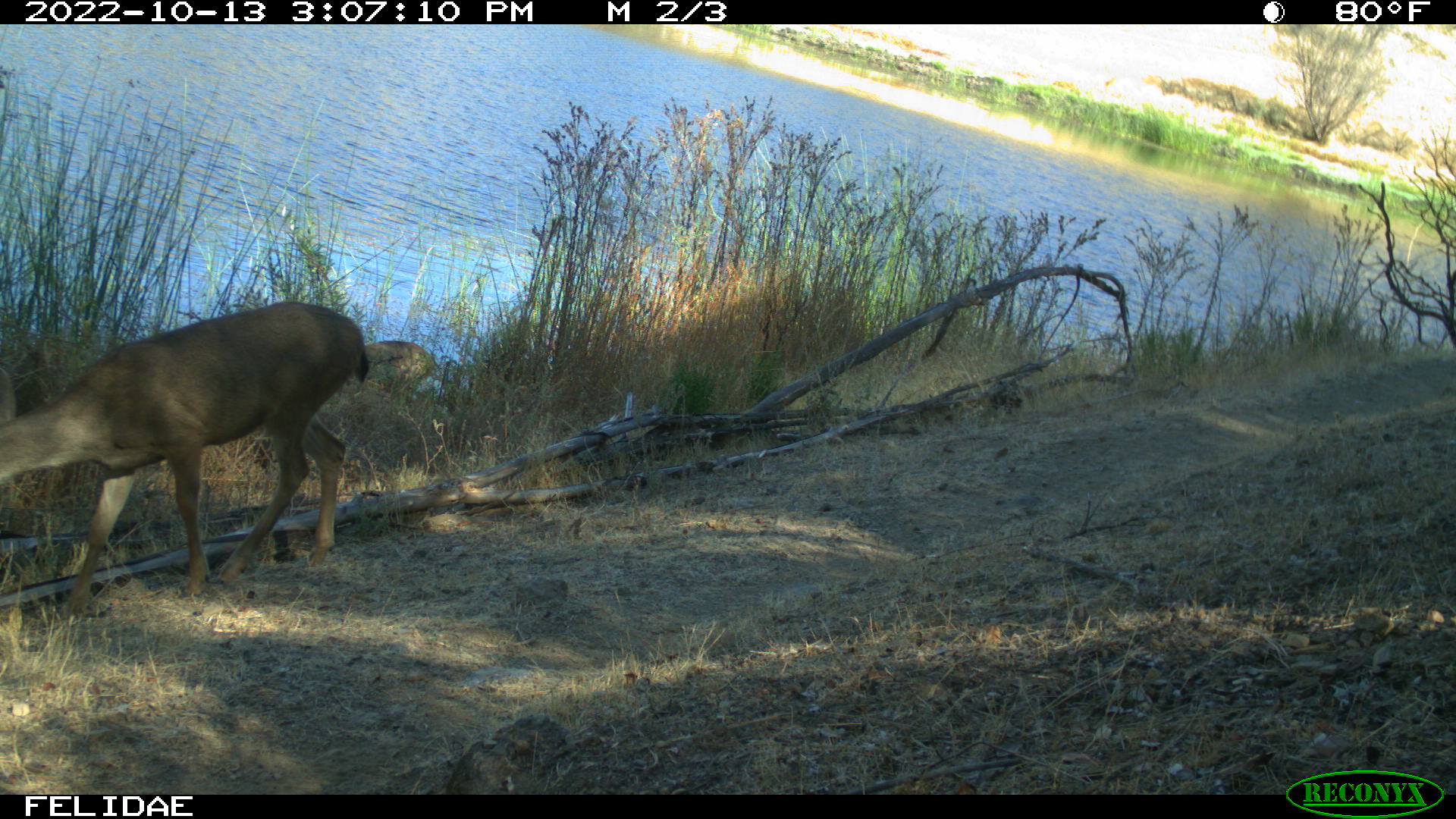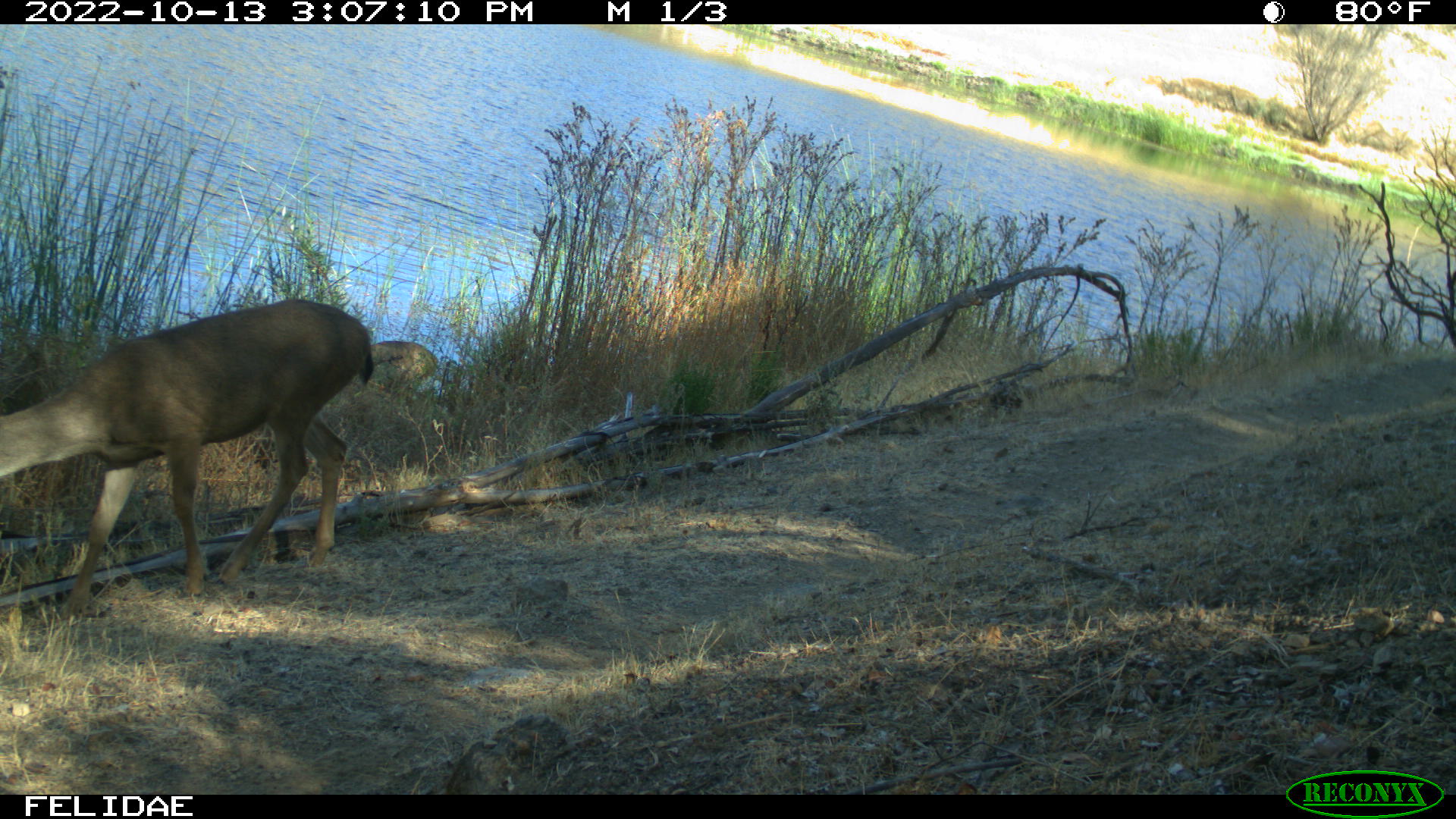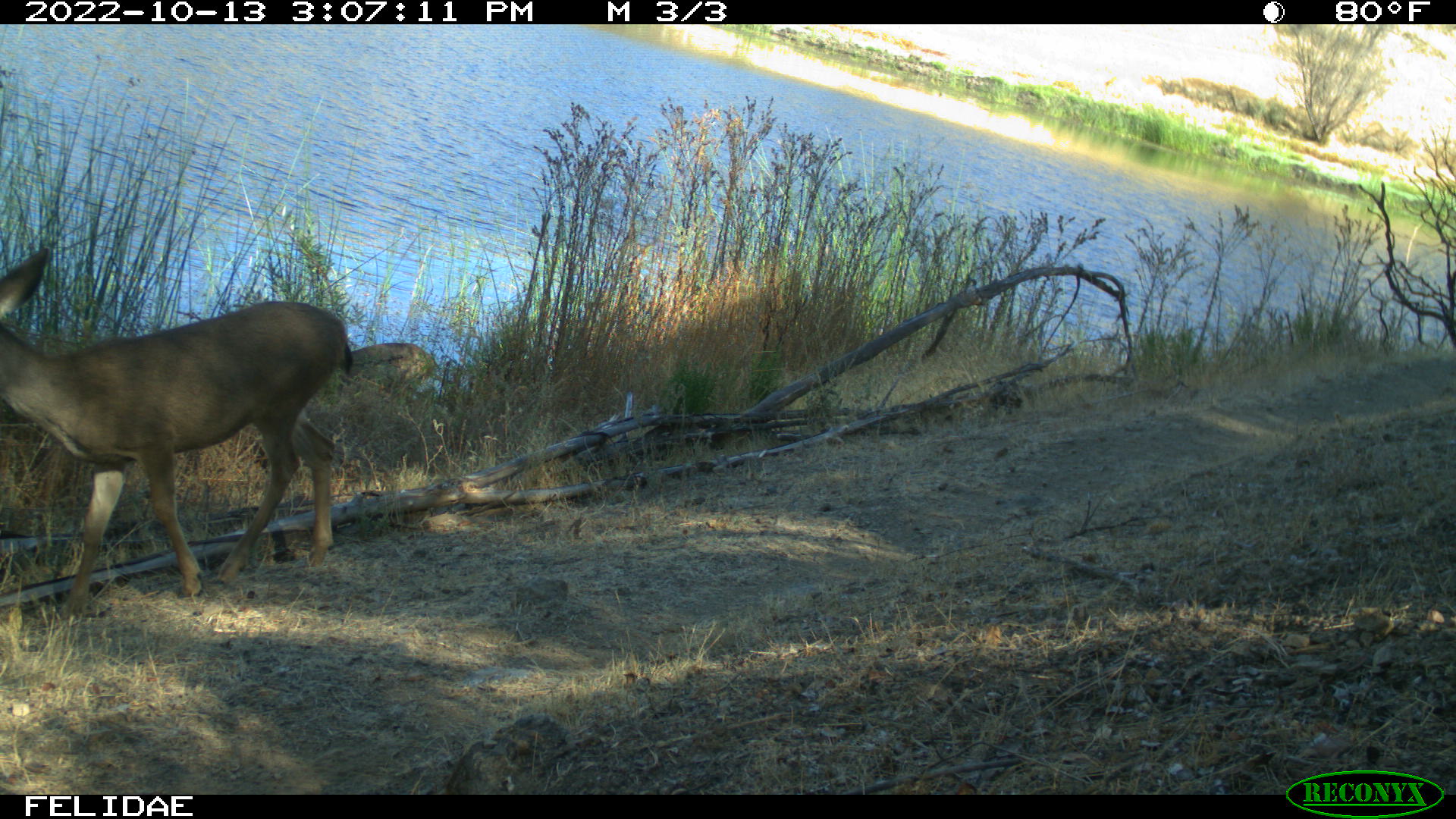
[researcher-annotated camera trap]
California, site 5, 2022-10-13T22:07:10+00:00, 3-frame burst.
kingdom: Animalia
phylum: Chordata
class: Mammalia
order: Artiodactyla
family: Cervidae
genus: Odocoileus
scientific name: Odocoileus hemionus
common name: mule deer